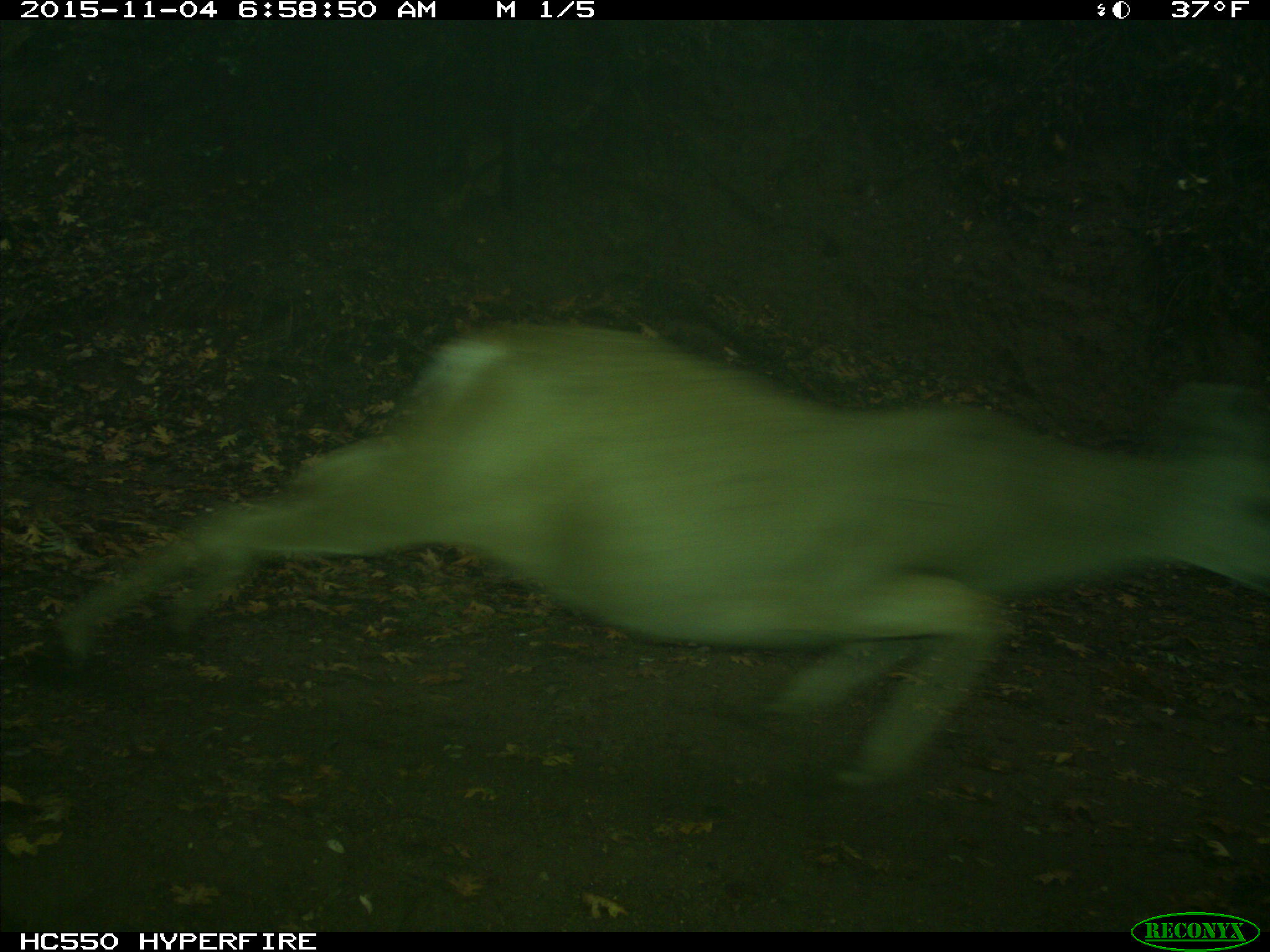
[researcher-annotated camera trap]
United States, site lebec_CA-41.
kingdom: Animalia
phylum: Chordata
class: Mammalia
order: Artiodactyla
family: Cervidae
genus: Odocoileus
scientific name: Odocoileus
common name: deer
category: unidentified deer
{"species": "unidentified deer (deer) (Odocoileus)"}